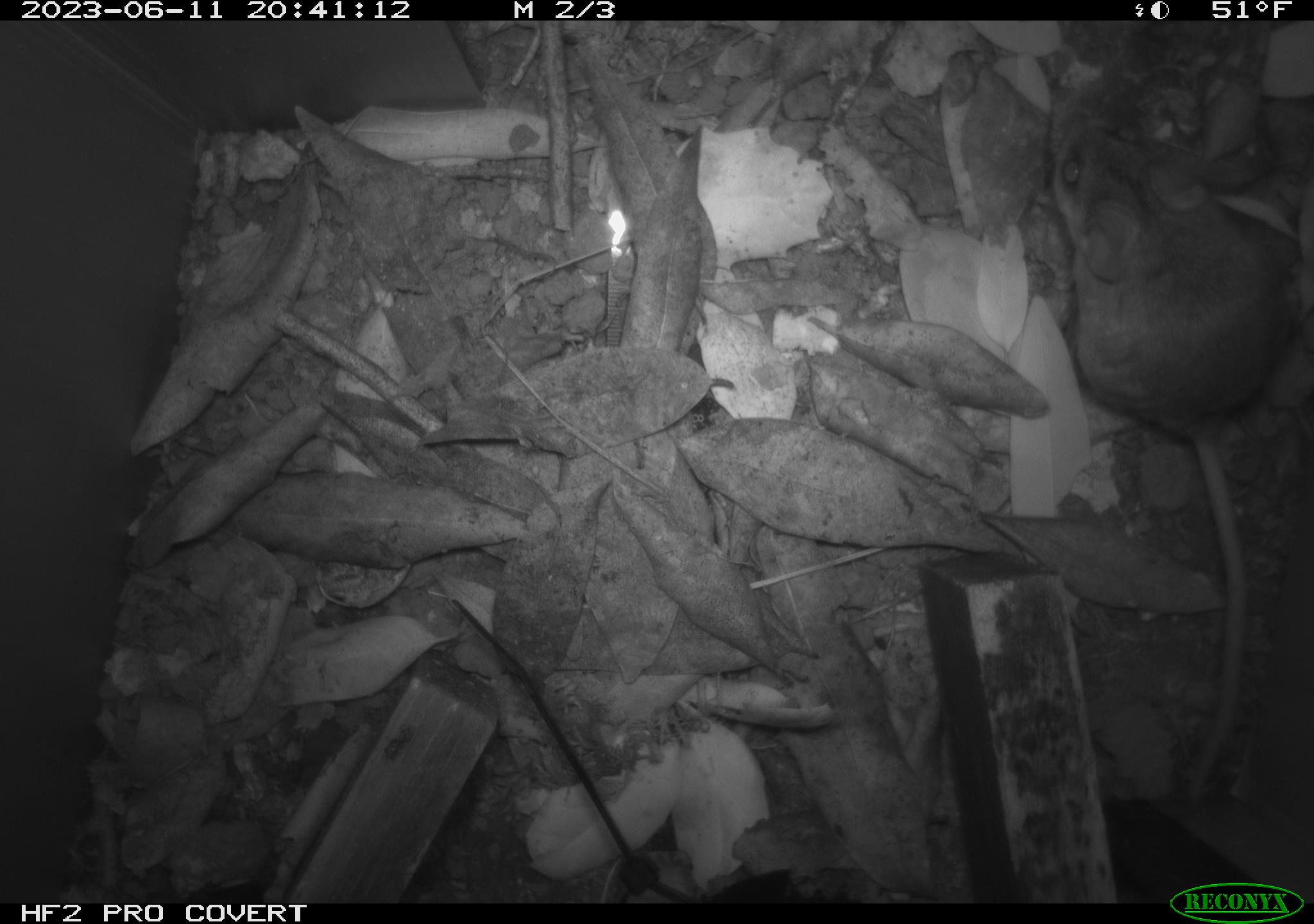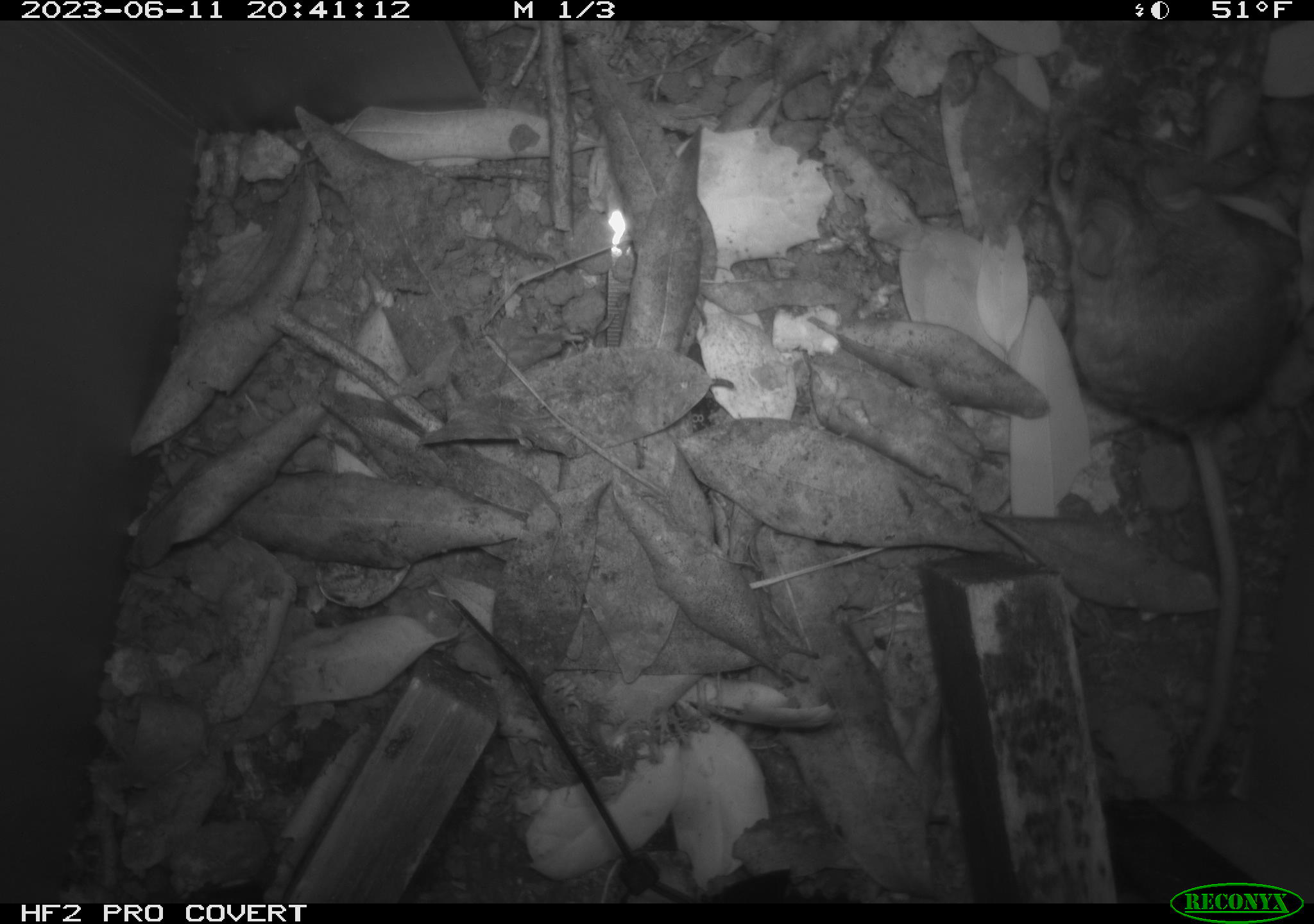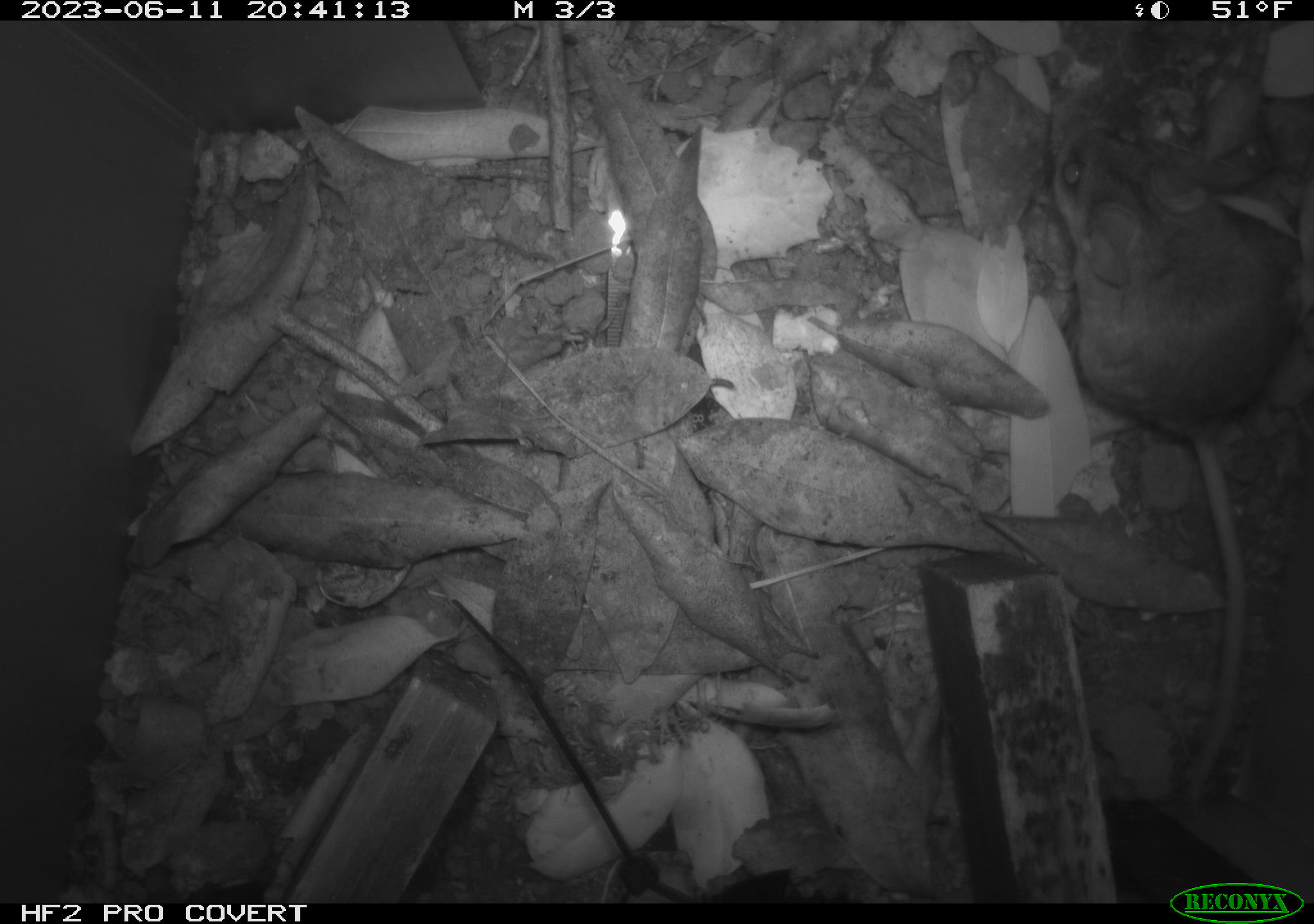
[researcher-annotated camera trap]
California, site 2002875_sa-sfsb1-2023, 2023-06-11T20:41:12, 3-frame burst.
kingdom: Animalia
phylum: Chordata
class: Mammalia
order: Rodentia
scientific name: Rodentia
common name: mouse species